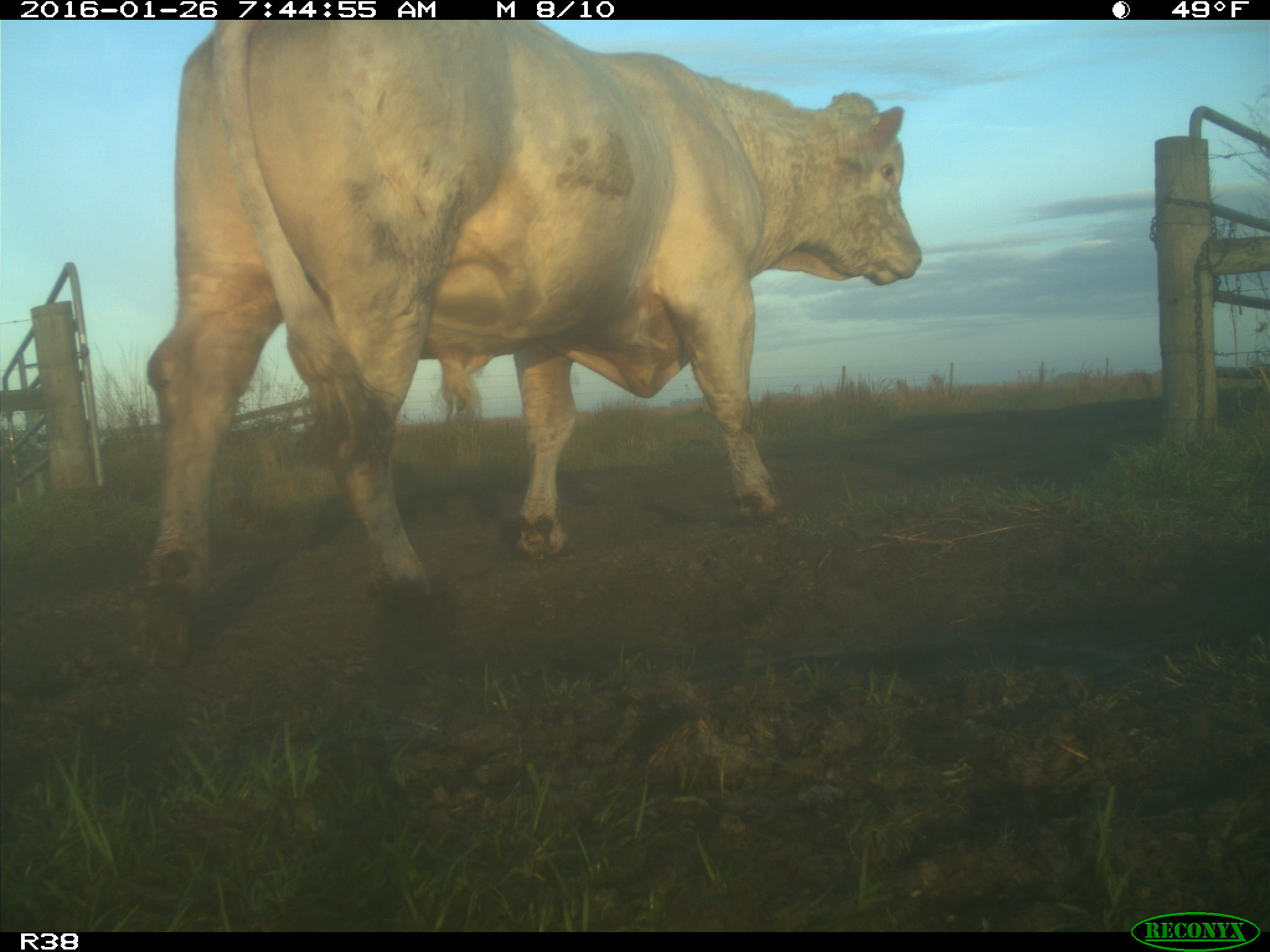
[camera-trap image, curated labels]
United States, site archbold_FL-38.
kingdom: Animalia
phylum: Chordata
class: Mammalia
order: Artiodactyla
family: Bovidae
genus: Bos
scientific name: Bos taurus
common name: domestic cow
Bos taurus (domestic cow).